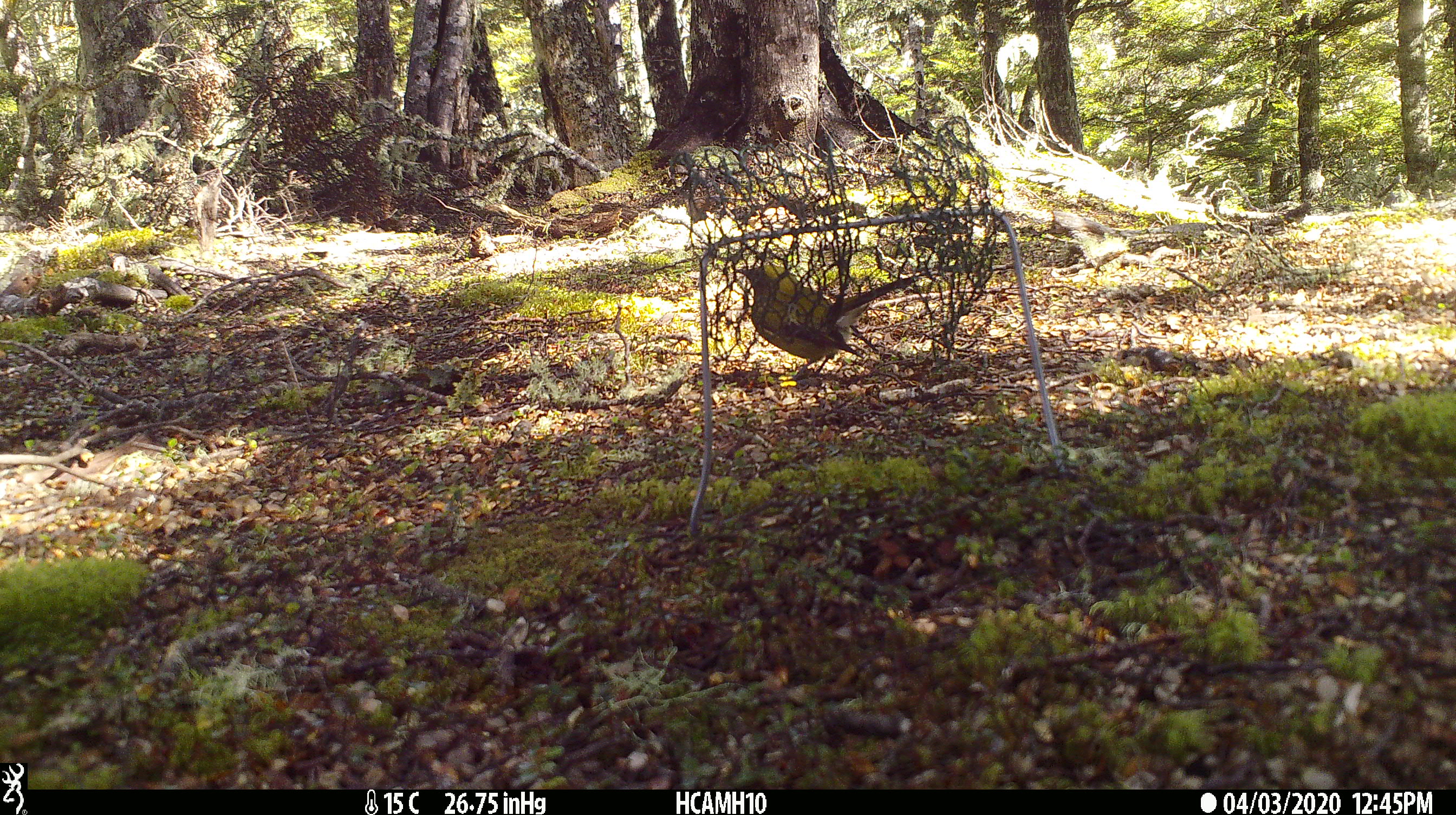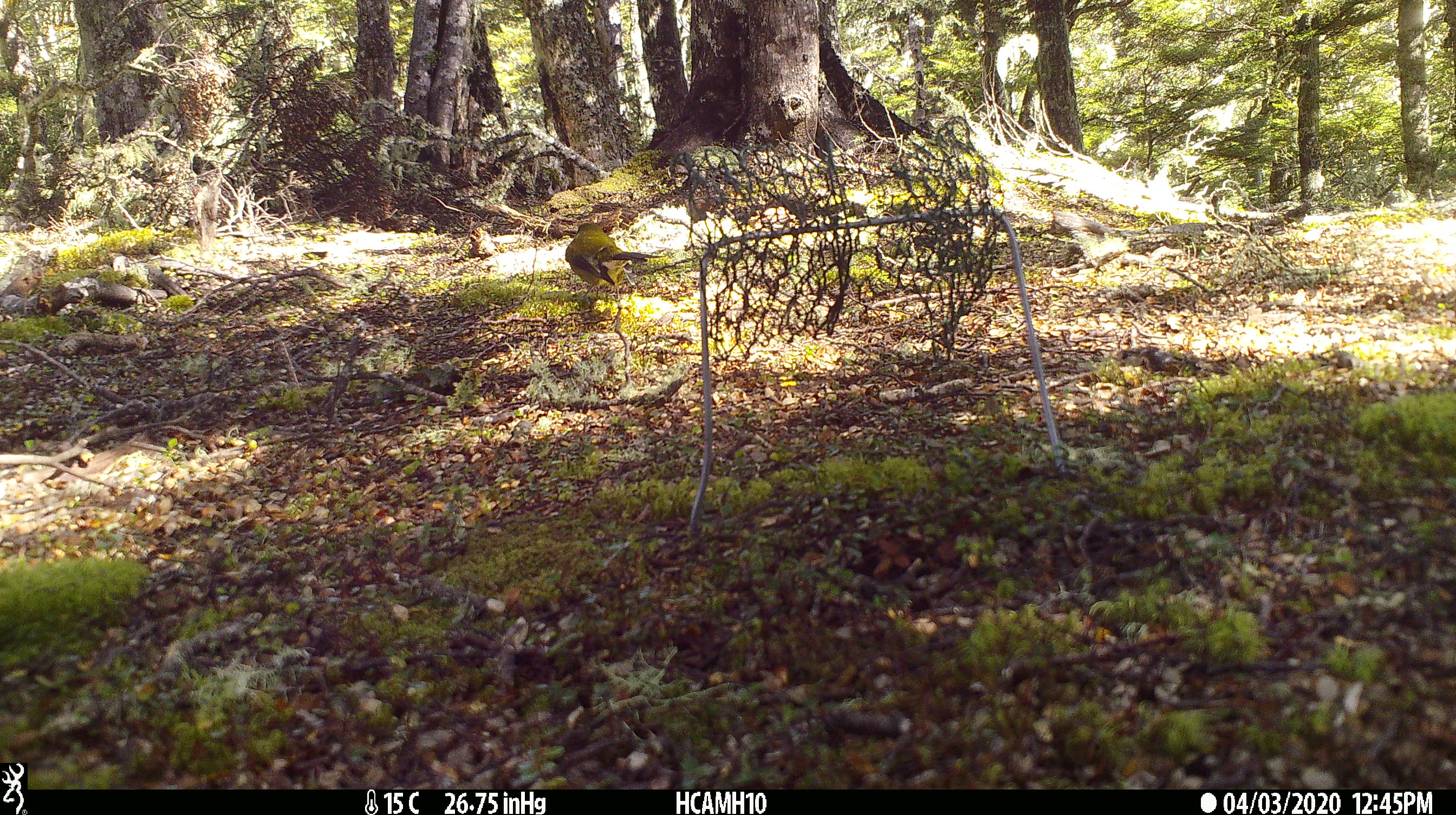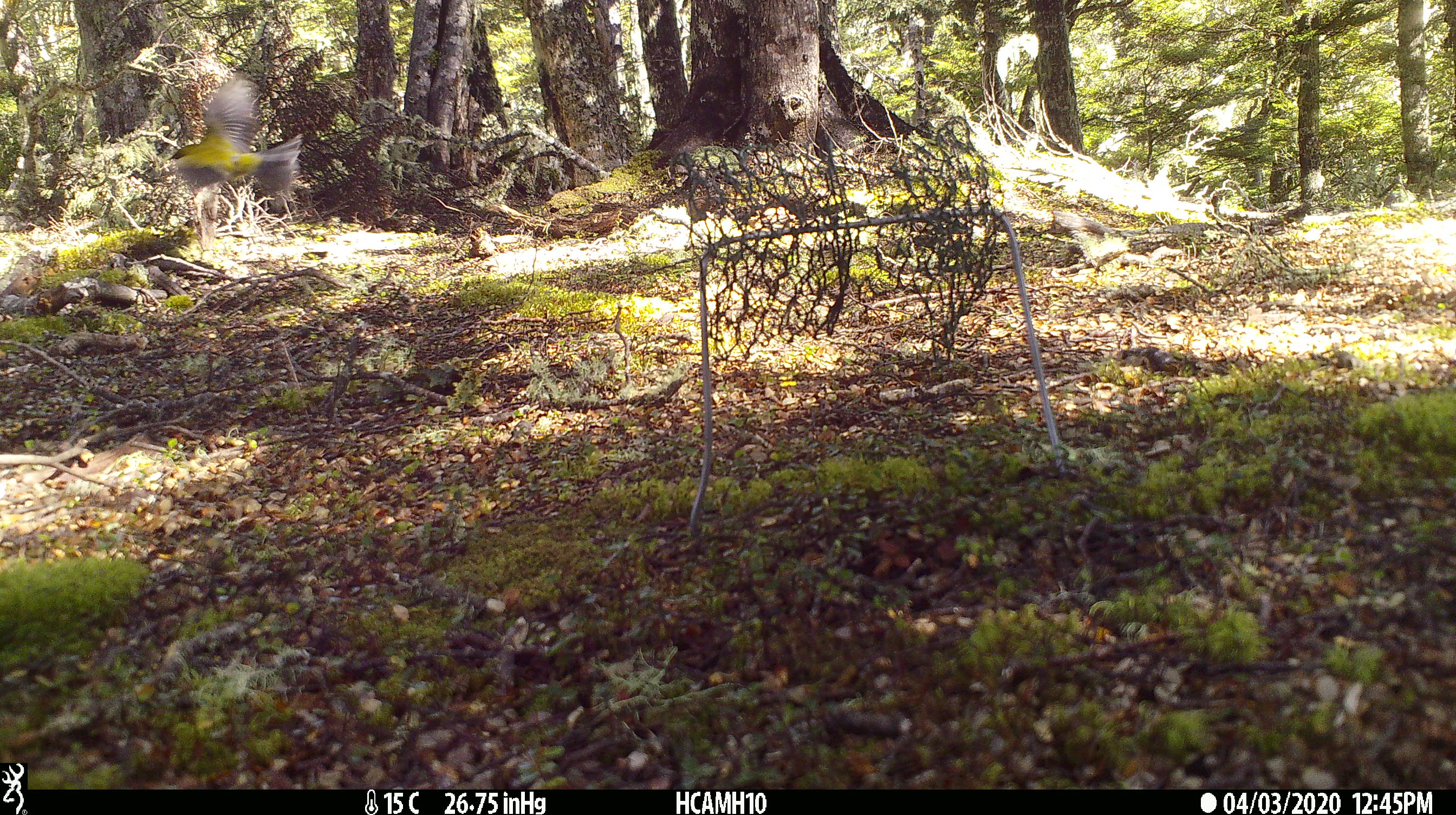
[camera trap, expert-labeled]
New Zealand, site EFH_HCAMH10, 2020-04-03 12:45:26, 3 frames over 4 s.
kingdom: Animalia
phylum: Chordata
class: Aves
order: Passeriformes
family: Meliphagidae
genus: Anthornis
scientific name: Anthornis melanura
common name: new zealand bellbird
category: bellbird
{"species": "bellbird (new zealand bellbird) (Anthornis melanura)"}